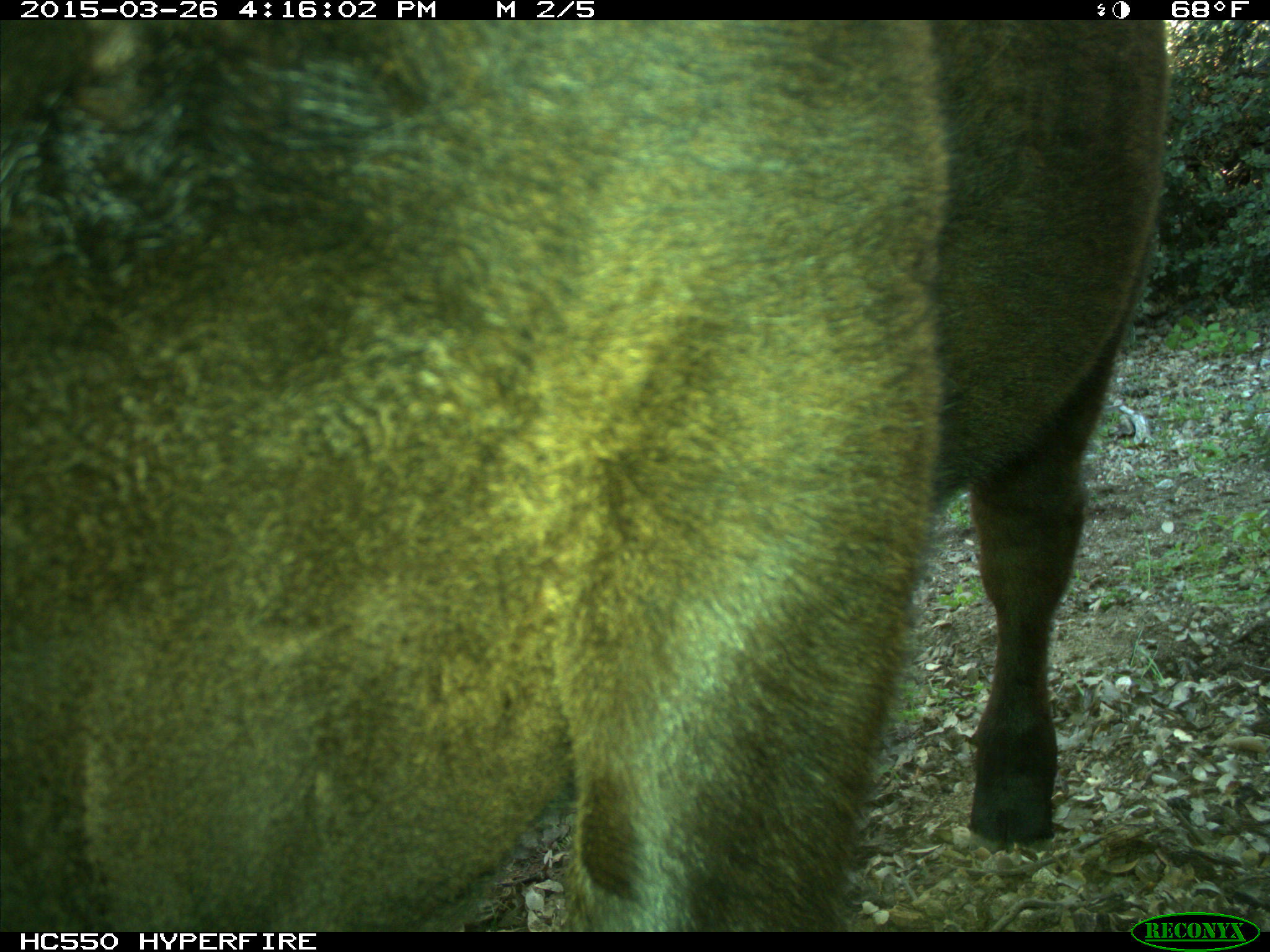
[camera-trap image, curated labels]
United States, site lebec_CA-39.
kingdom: Animalia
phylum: Chordata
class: Mammalia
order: Artiodactyla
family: Bovidae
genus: Bos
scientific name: Bos taurus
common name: domestic cow